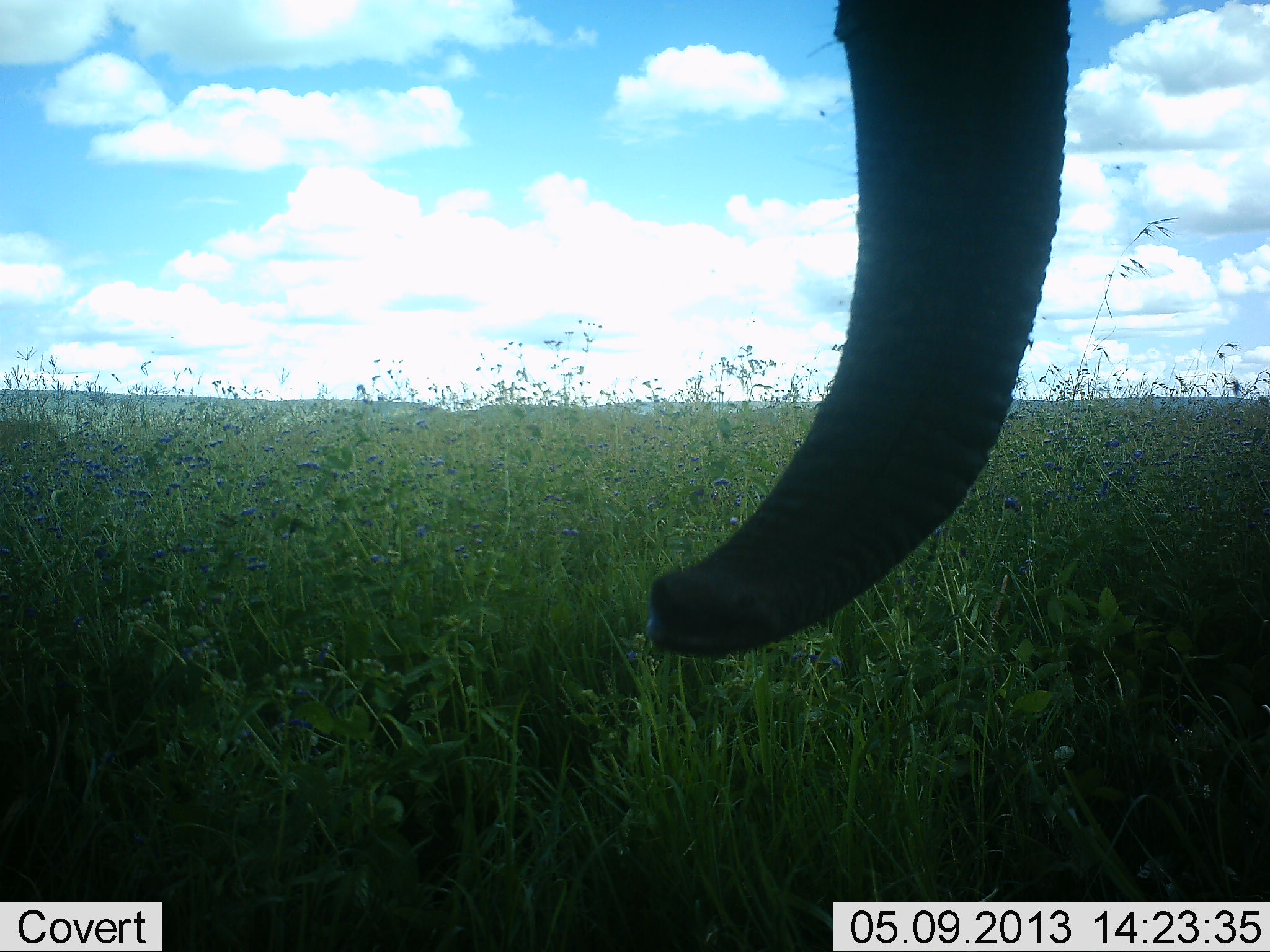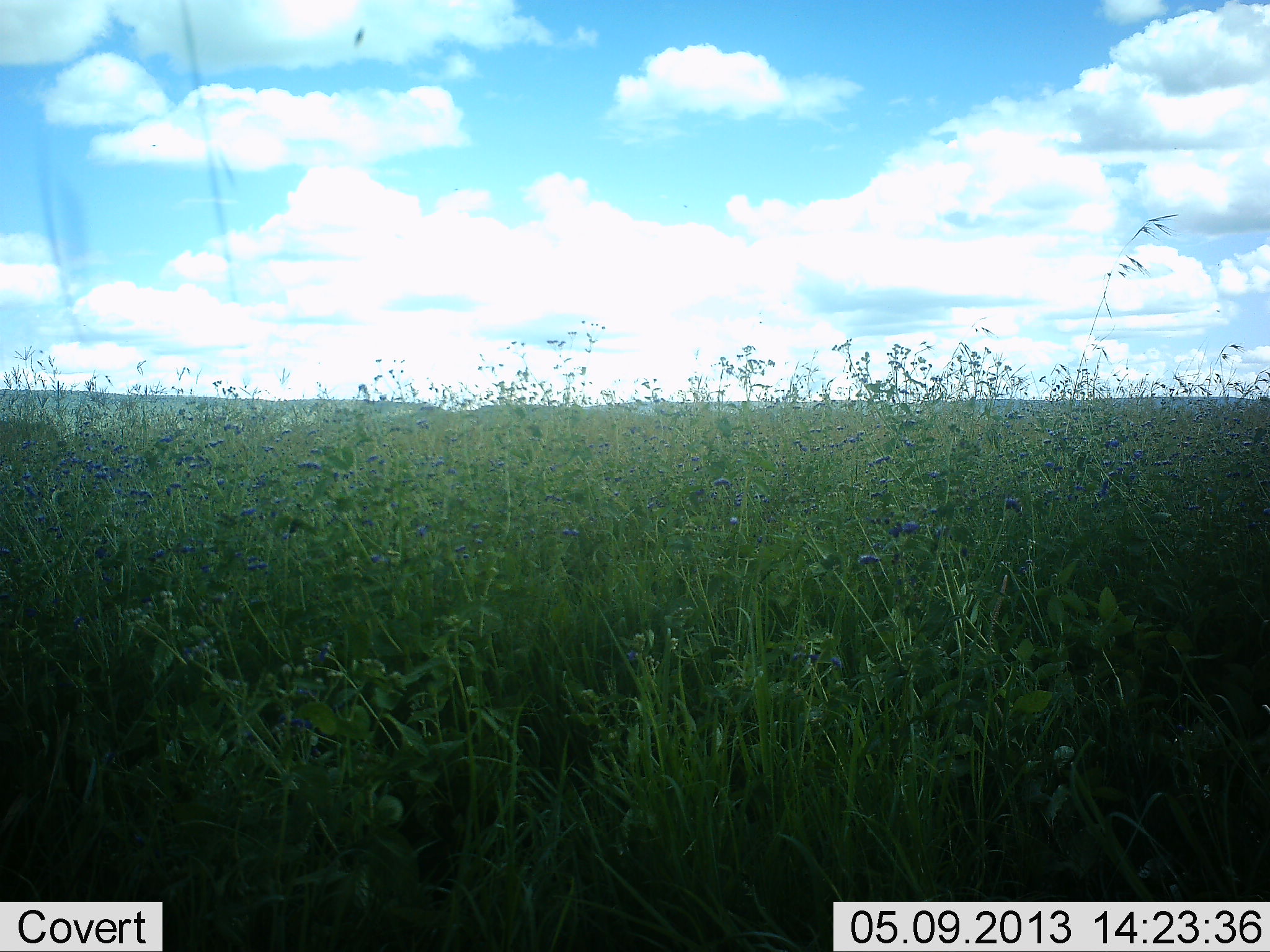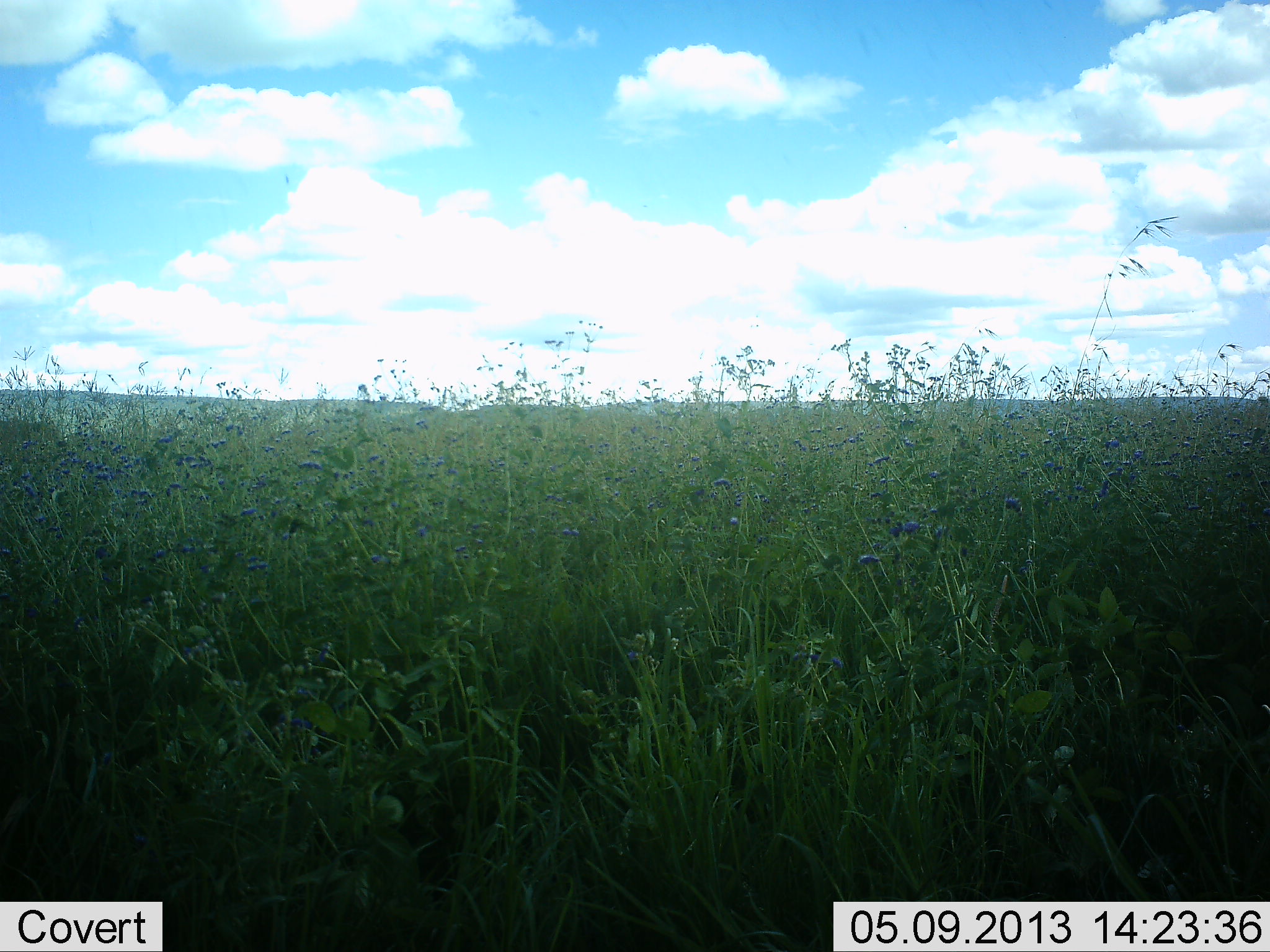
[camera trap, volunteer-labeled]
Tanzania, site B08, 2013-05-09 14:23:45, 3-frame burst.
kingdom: Animalia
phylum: Chordata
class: Mammalia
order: Proboscidea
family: Elephantidae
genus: Loxodonta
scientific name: Loxodonta africana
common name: african bush elephant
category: elephant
Elephant (african bush elephant) (Loxodonta africana), count 1. Behavior (volunteer vote fractions): standing 60%, resting 0%, moving 20%, interacting 10%. Young present (vote fraction): 0%. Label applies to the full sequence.